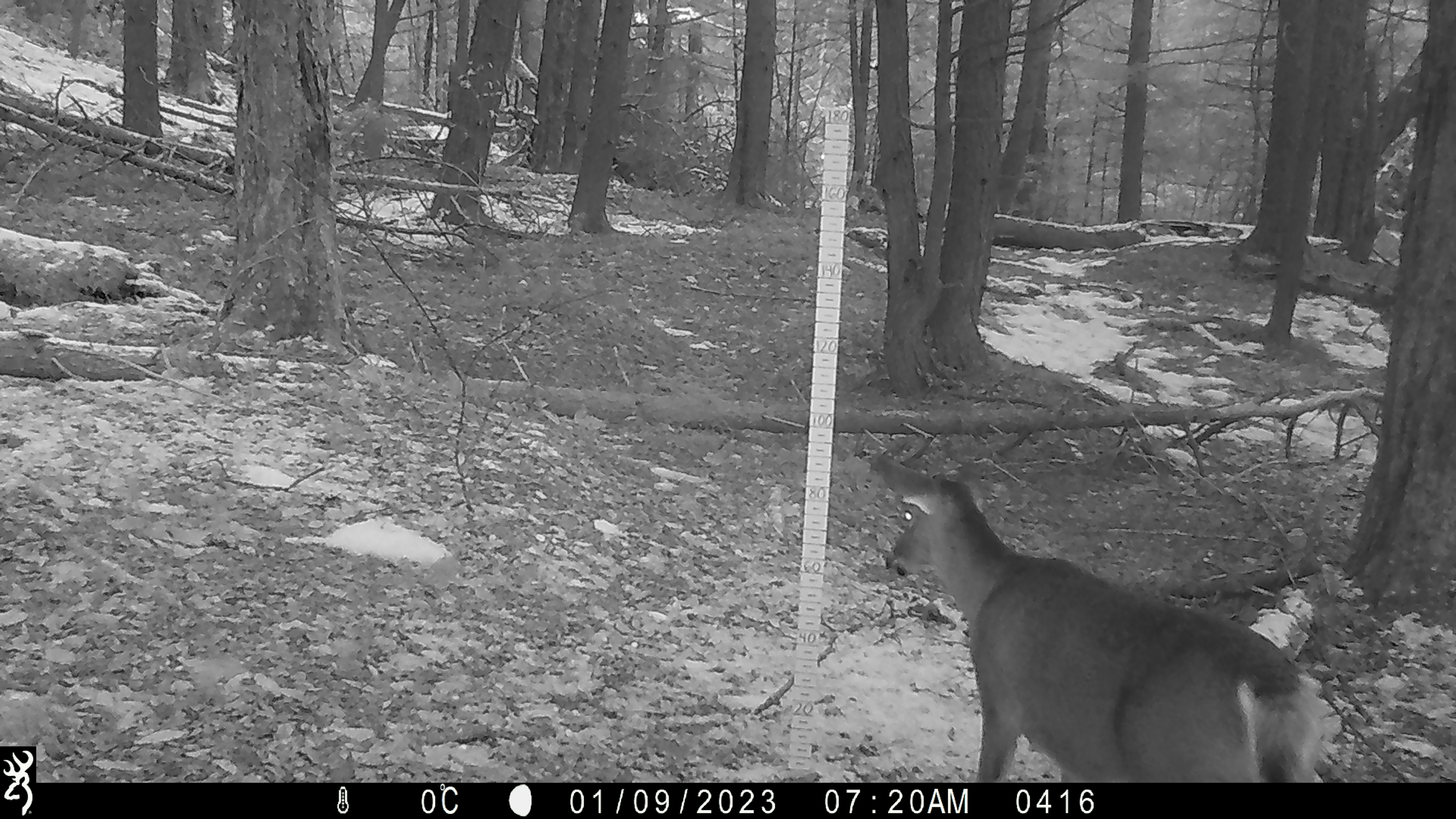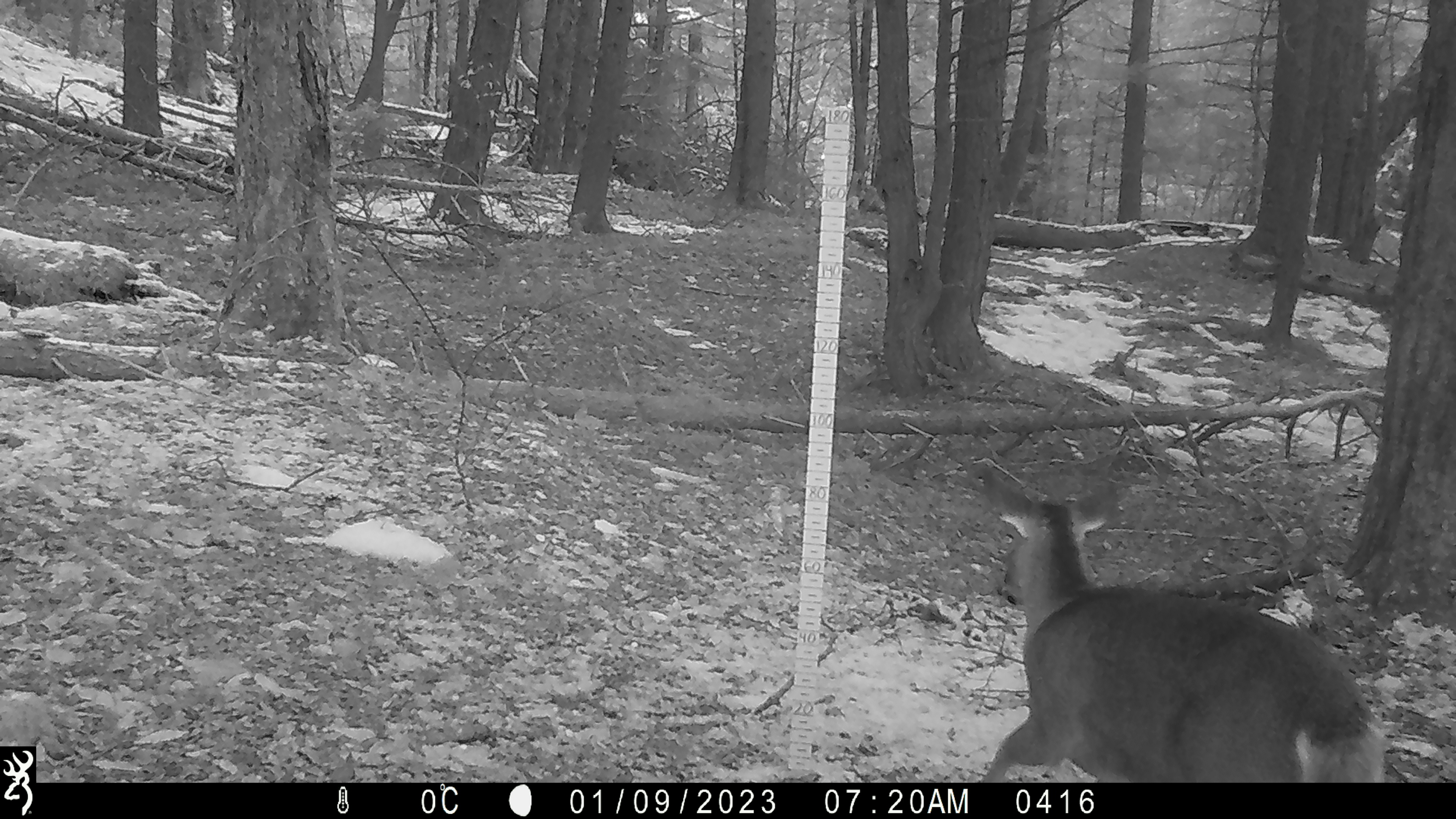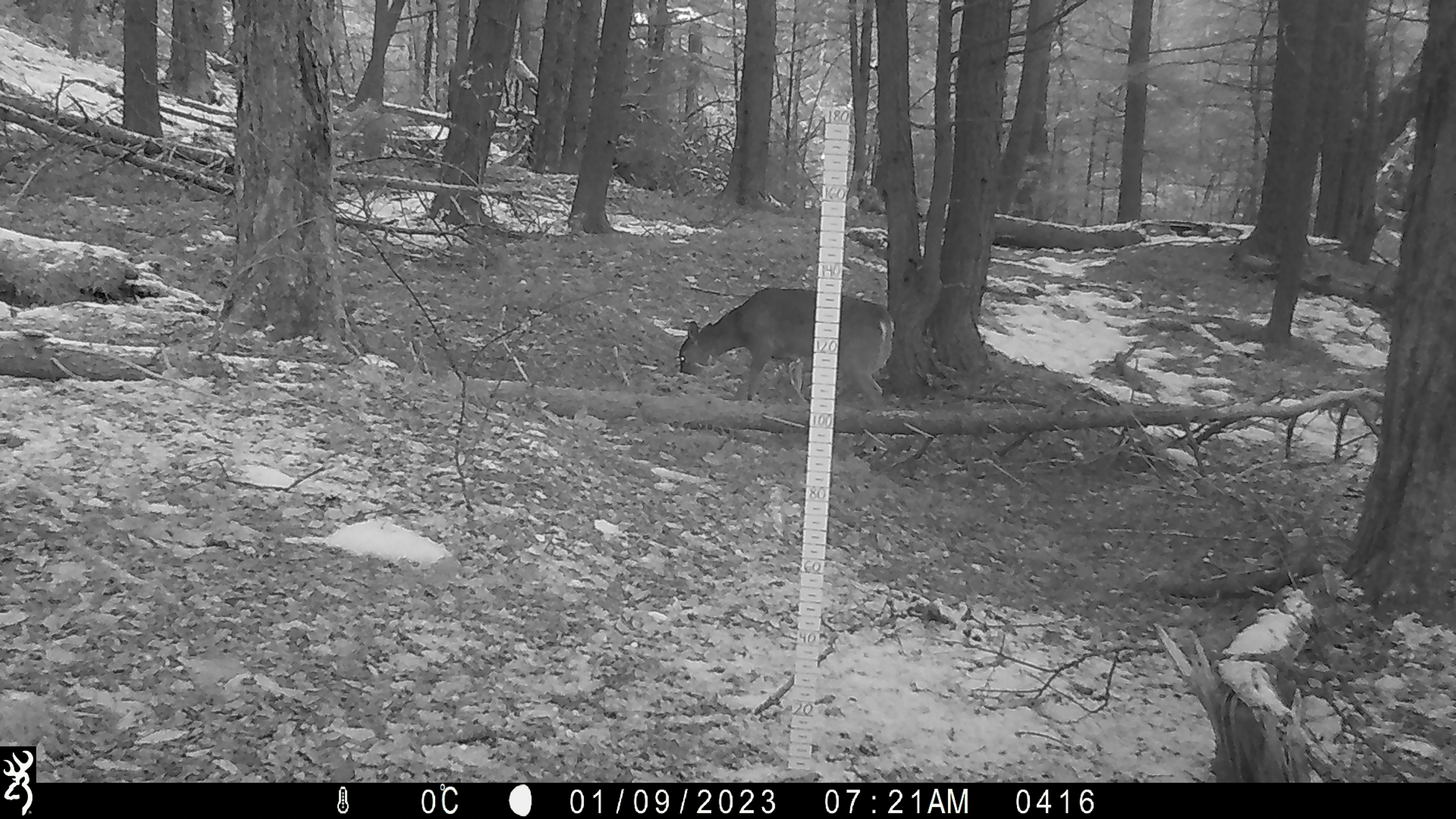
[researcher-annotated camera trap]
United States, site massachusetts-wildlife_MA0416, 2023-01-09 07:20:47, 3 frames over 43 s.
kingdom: Animalia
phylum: Chordata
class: Mammalia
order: Artiodactyla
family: Cervidae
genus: Odocoileus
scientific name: Odocoileus virginianus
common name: white-tailed deer